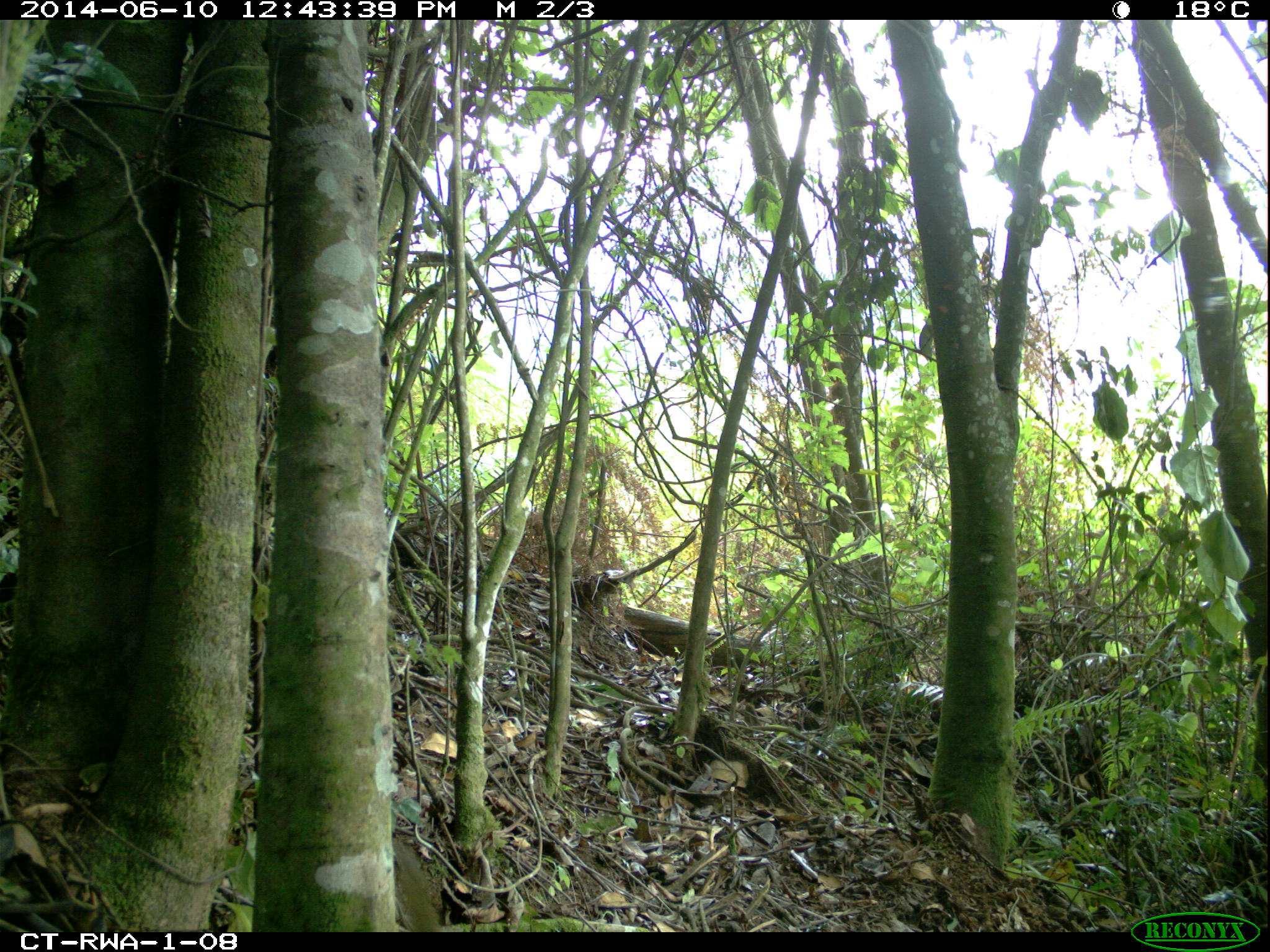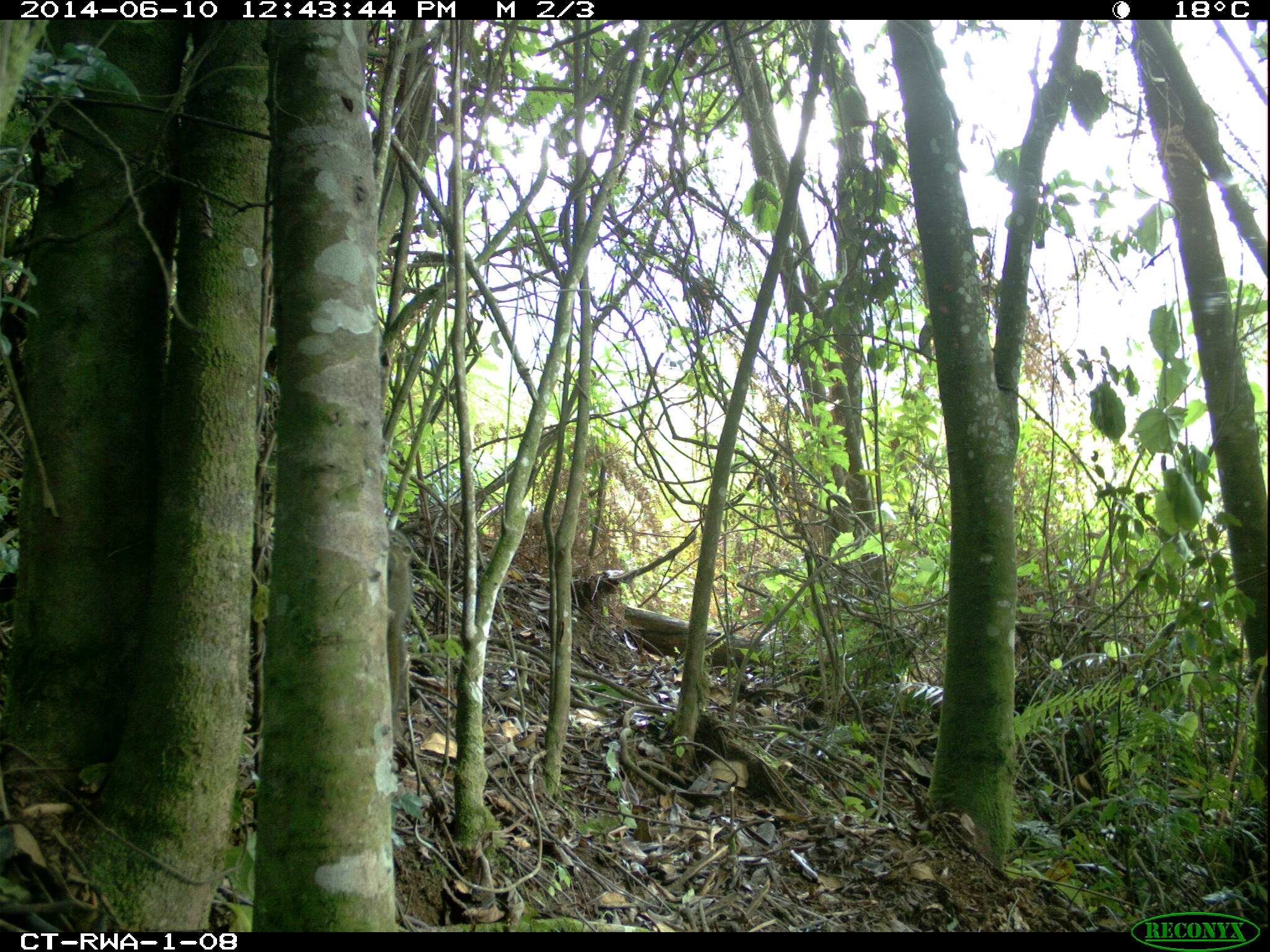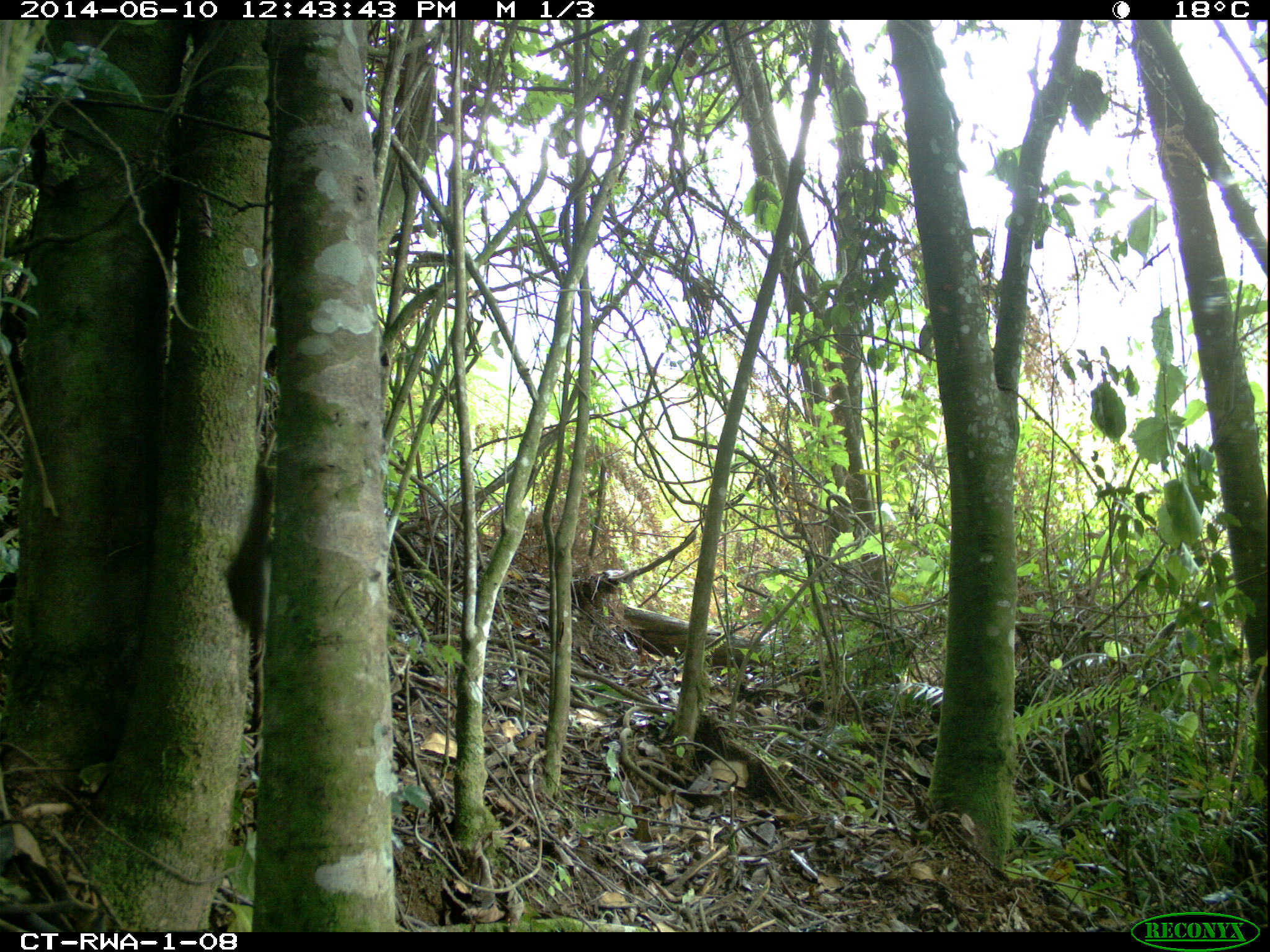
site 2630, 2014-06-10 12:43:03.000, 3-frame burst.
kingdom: Animalia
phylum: Chordata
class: Mammalia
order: Rodentia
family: Sciuridae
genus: Paraxerus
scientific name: Paraxerus boehmi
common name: boehm's bush squirrel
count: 1